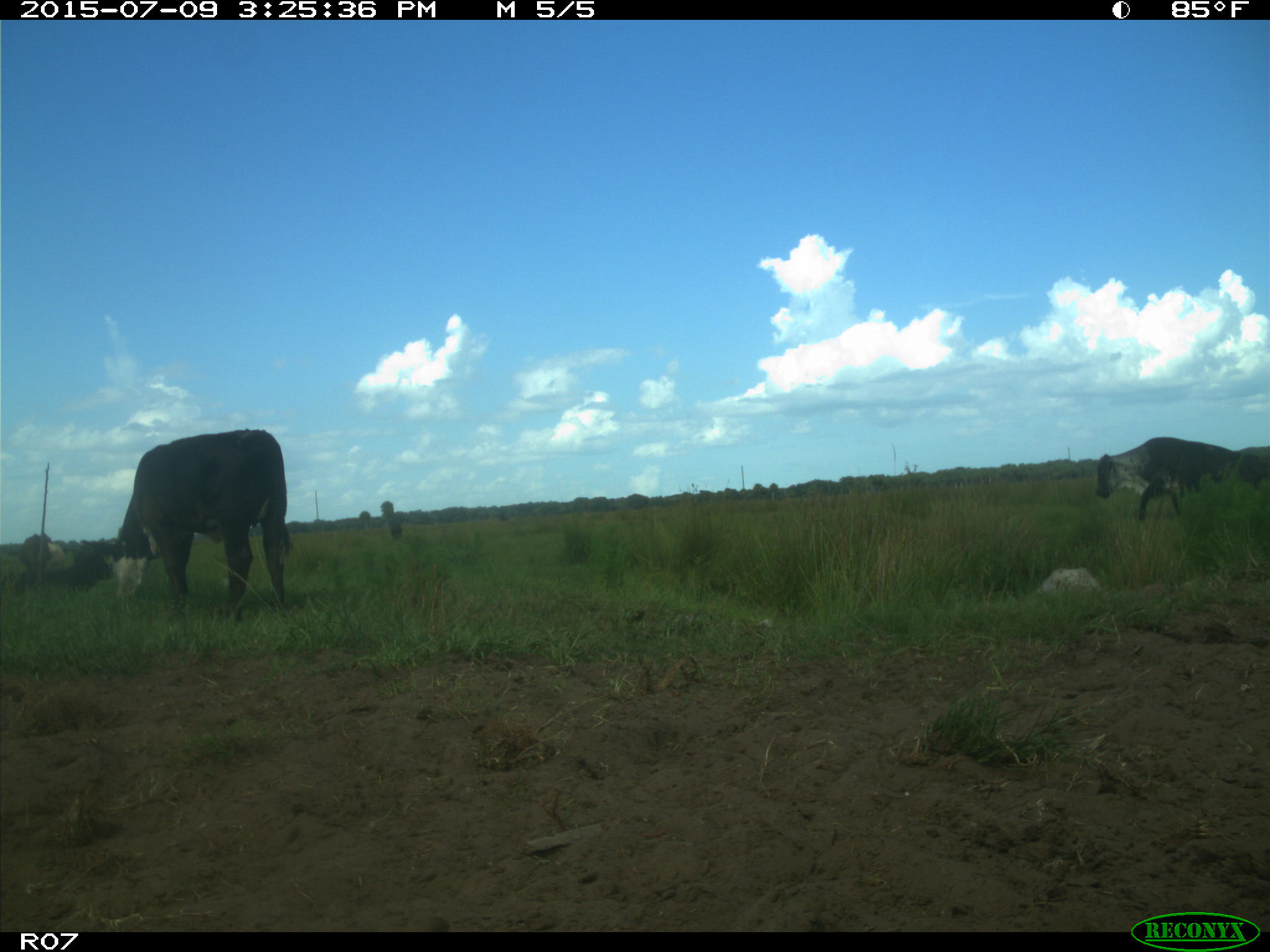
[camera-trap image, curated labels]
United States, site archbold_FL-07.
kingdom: Animalia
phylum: Chordata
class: Mammalia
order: Artiodactyla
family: Bovidae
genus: Bos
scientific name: Bos taurus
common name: domestic cow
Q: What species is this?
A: Bos taurus (domestic cow).